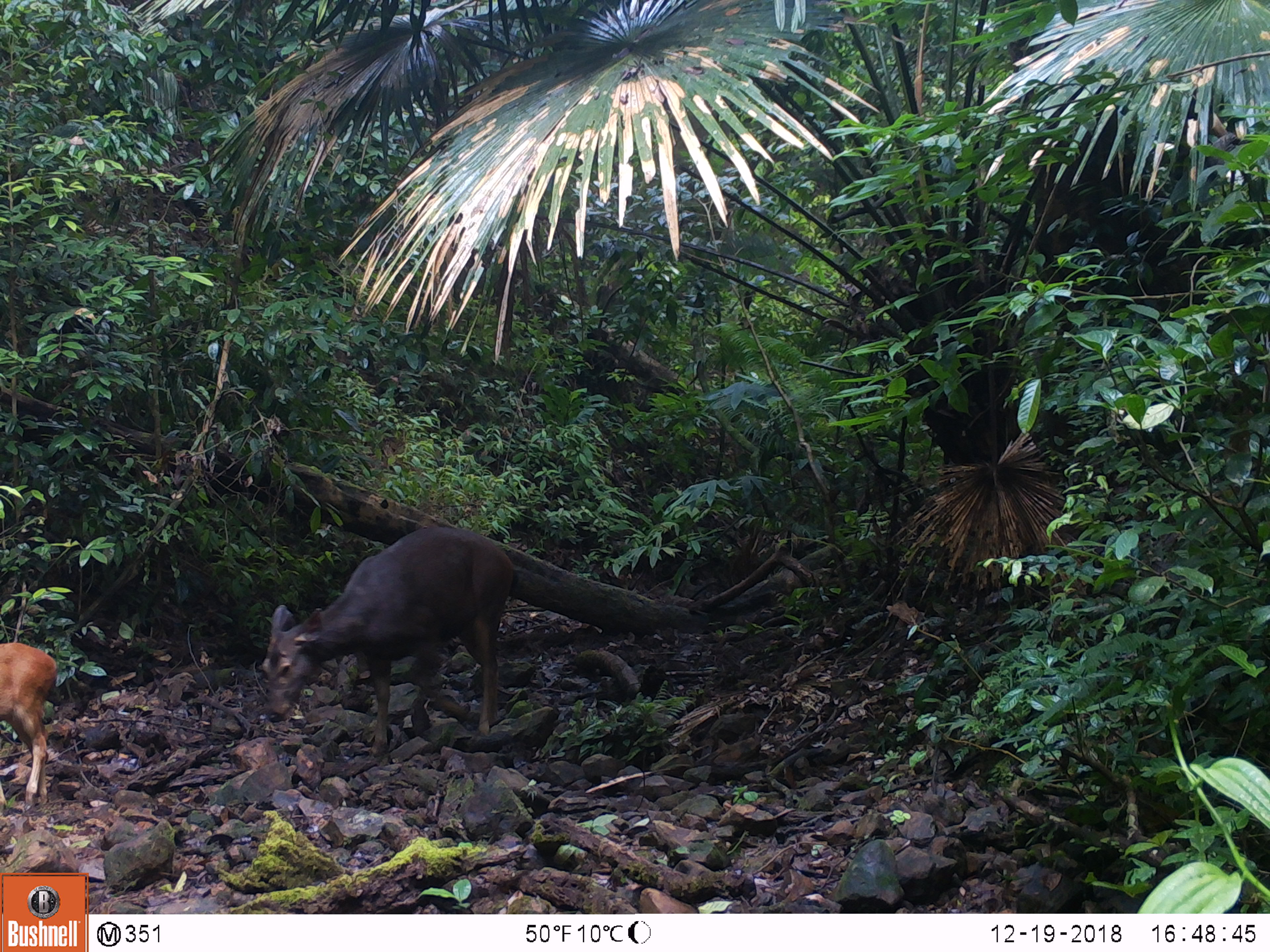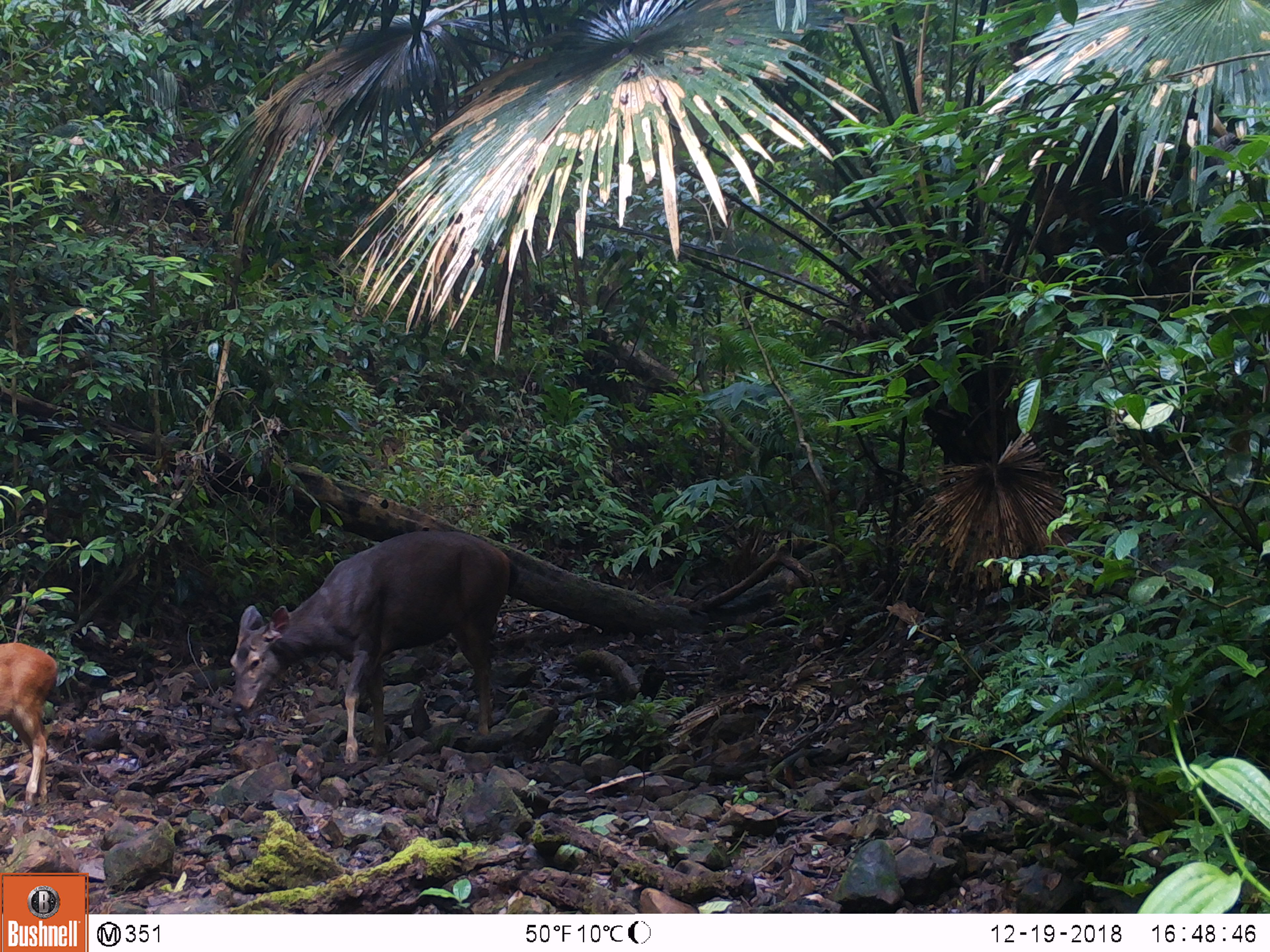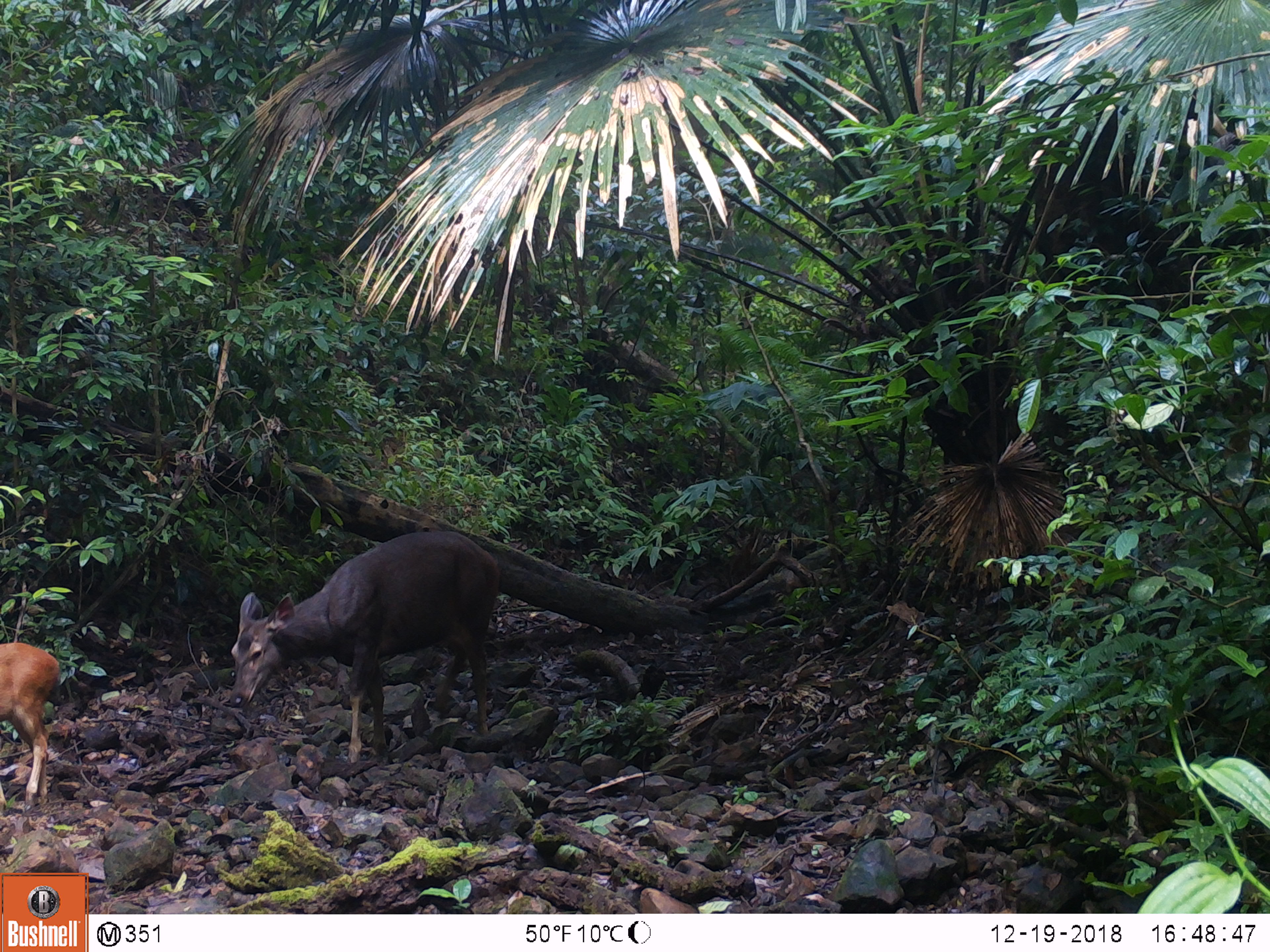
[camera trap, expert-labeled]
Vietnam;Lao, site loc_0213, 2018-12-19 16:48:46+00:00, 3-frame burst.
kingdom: Animalia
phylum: Chordata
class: Mammalia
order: Artiodactyla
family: Cervidae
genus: Rusa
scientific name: Rusa unicolor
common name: sambar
Sambar (Rusa unicolor). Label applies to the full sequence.